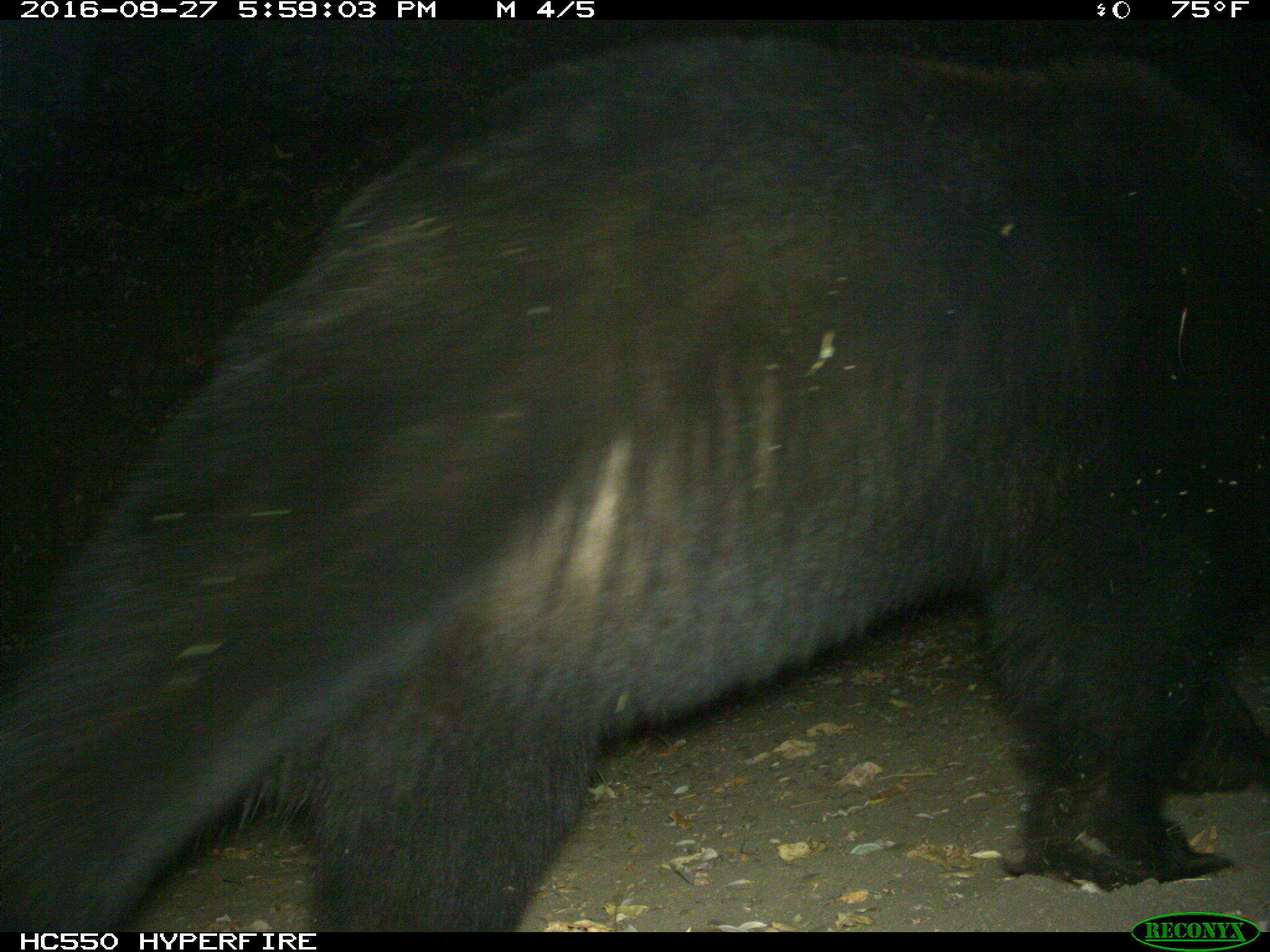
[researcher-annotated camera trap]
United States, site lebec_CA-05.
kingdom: Animalia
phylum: Chordata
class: Mammalia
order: Carnivora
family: Ursidae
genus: Ursus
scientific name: Ursus americanus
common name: american black bear